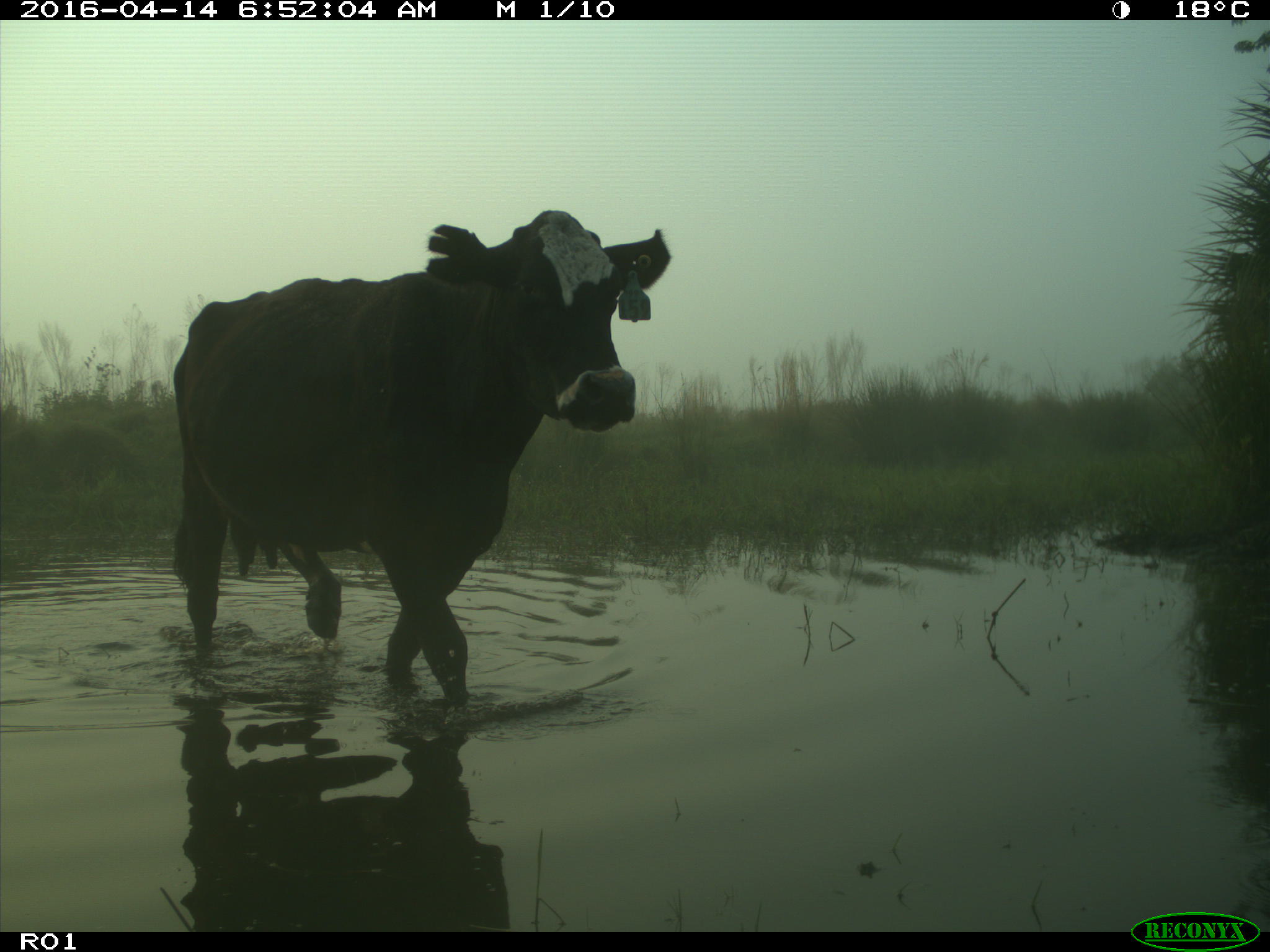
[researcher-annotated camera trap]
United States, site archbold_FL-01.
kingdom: Animalia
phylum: Chordata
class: Mammalia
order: Artiodactyla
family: Bovidae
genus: Bos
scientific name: Bos taurus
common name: domestic cow